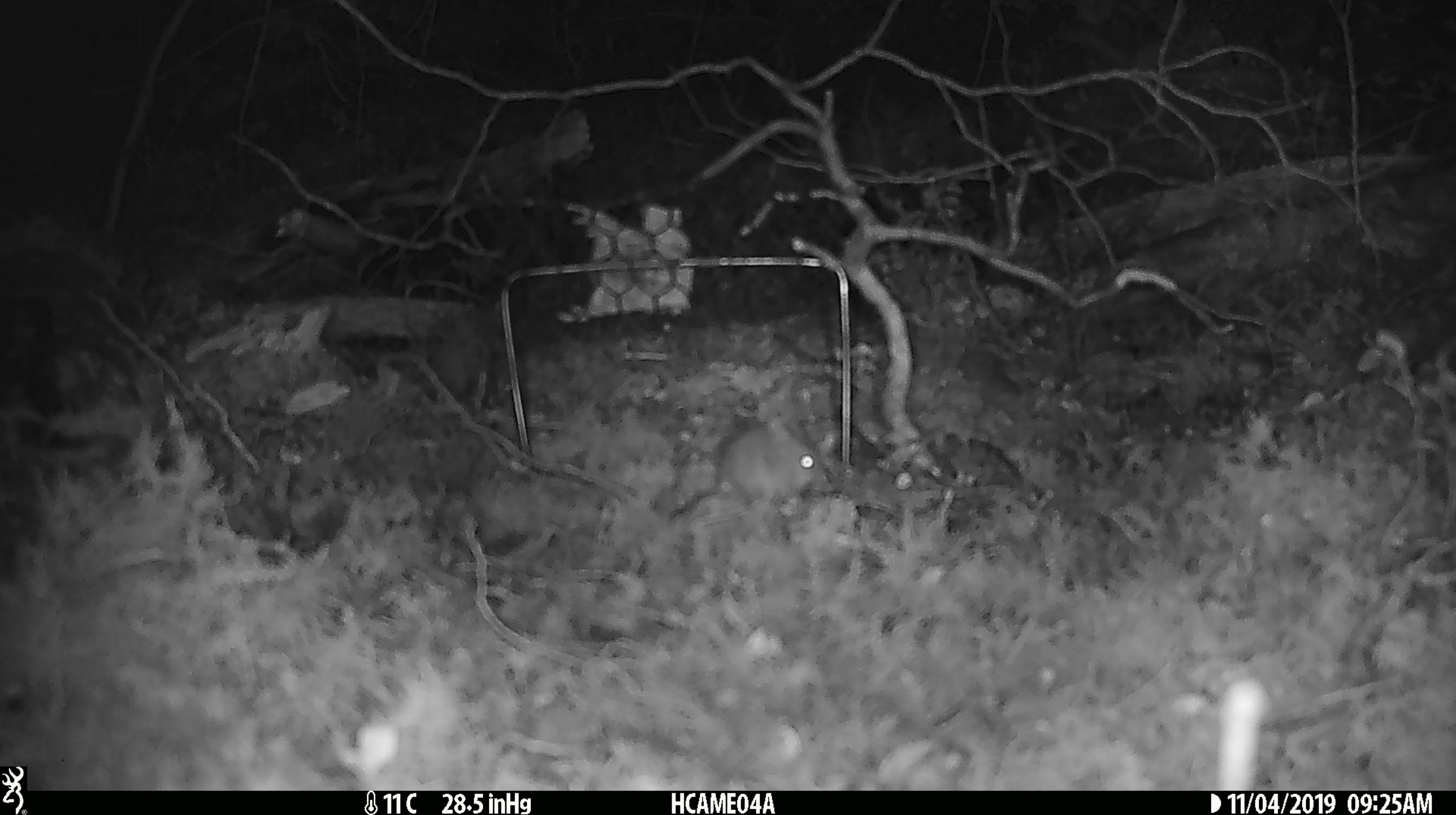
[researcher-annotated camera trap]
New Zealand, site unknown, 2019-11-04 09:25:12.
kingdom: Animalia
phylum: Chordata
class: Mammalia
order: Rodentia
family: Muridae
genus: Mus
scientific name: Mus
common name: mouse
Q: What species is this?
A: Mouse (Mus).